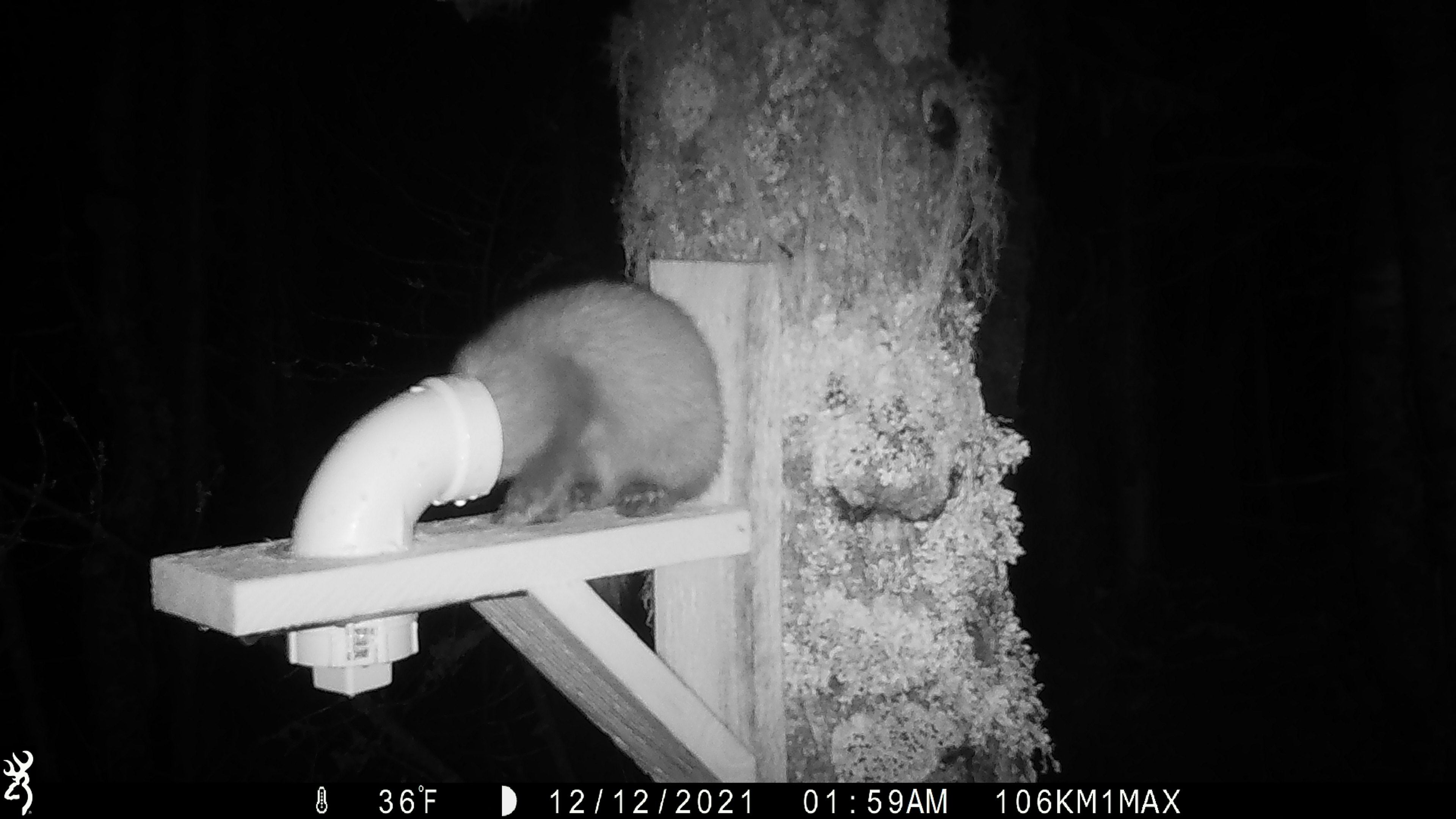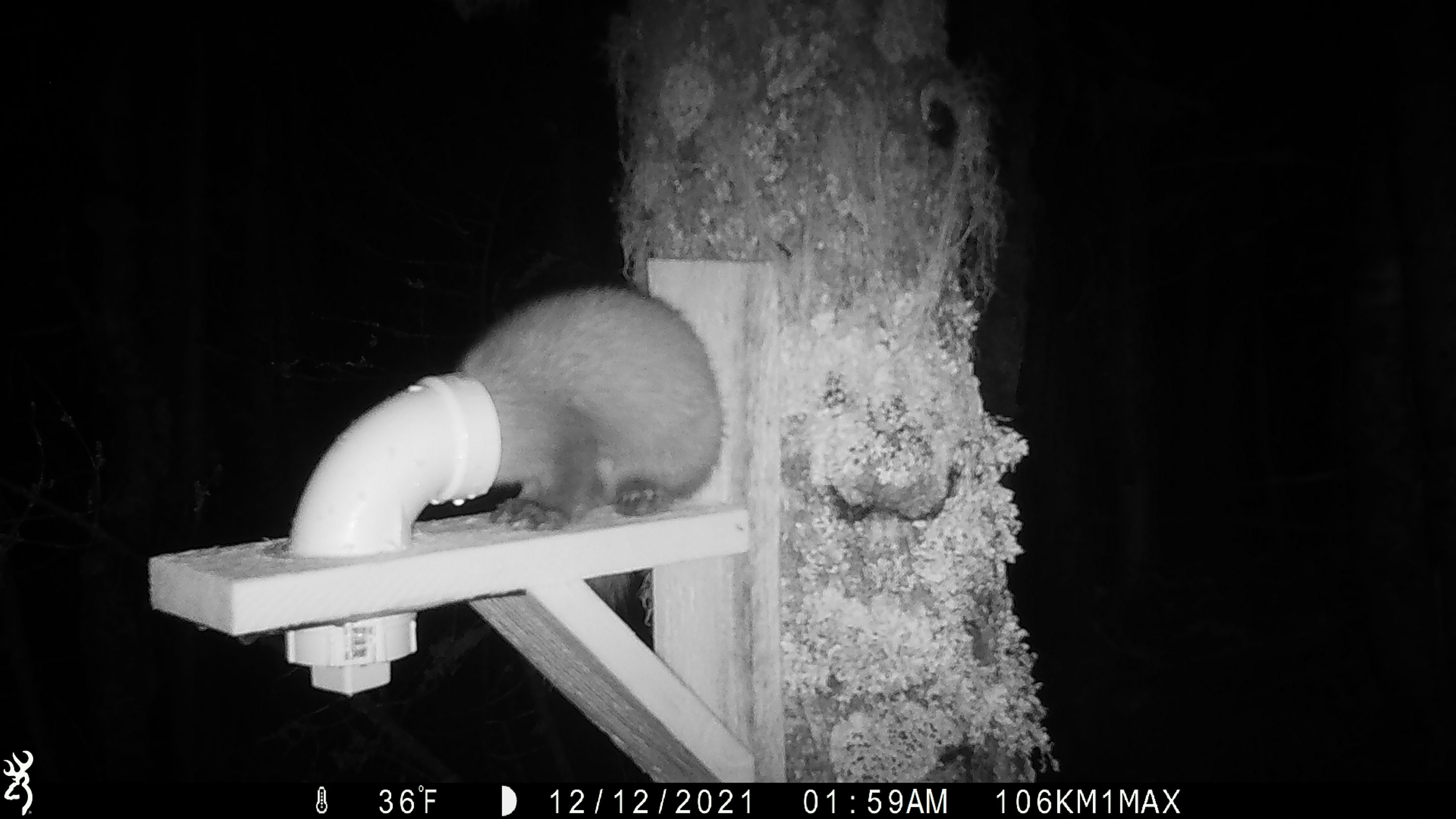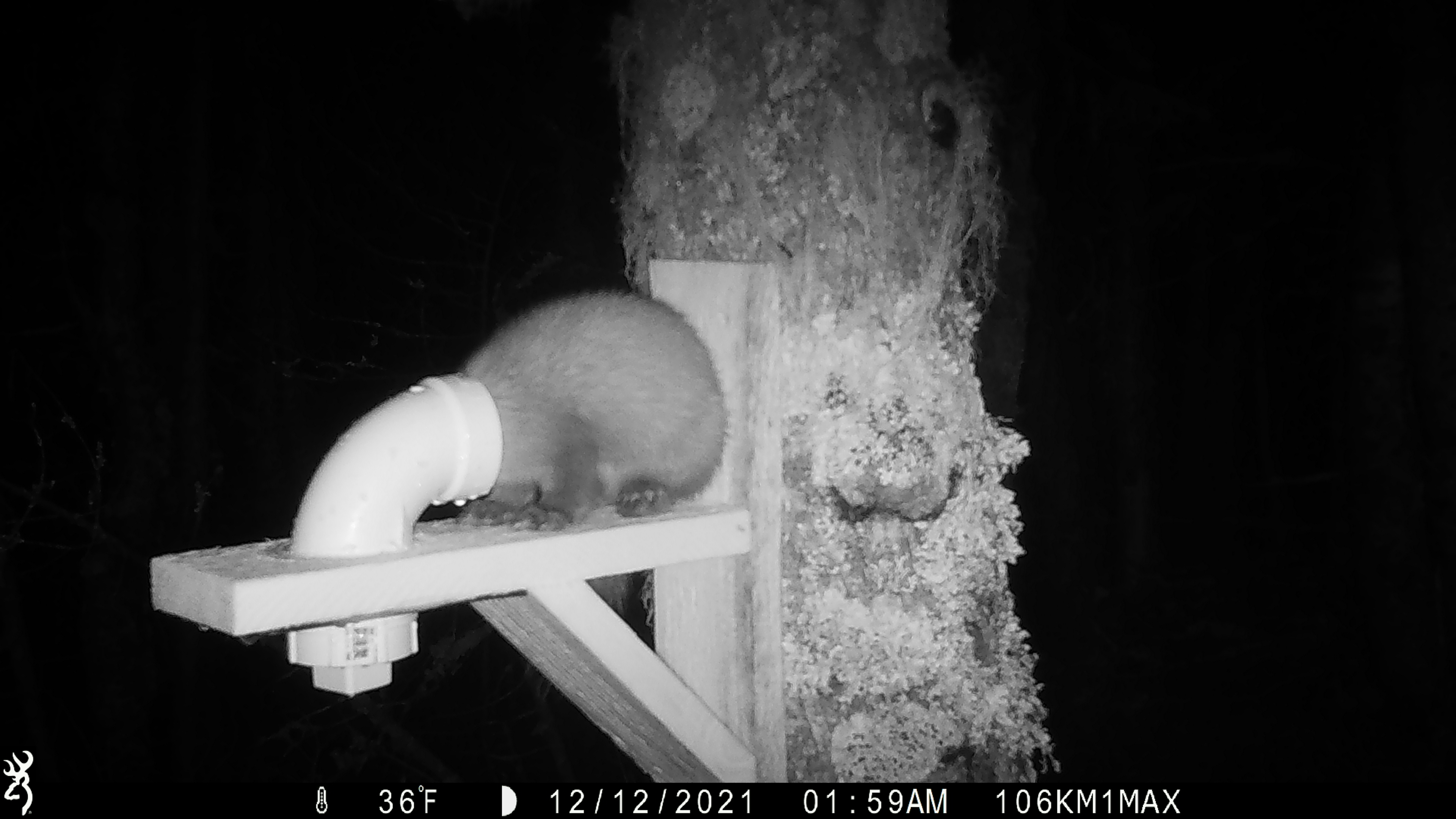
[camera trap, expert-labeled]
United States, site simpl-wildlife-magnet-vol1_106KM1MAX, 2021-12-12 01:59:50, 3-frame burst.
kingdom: Animalia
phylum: Chordata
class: Mammalia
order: Carnivora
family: Mustelidae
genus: Martes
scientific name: Martes americana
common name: american marten